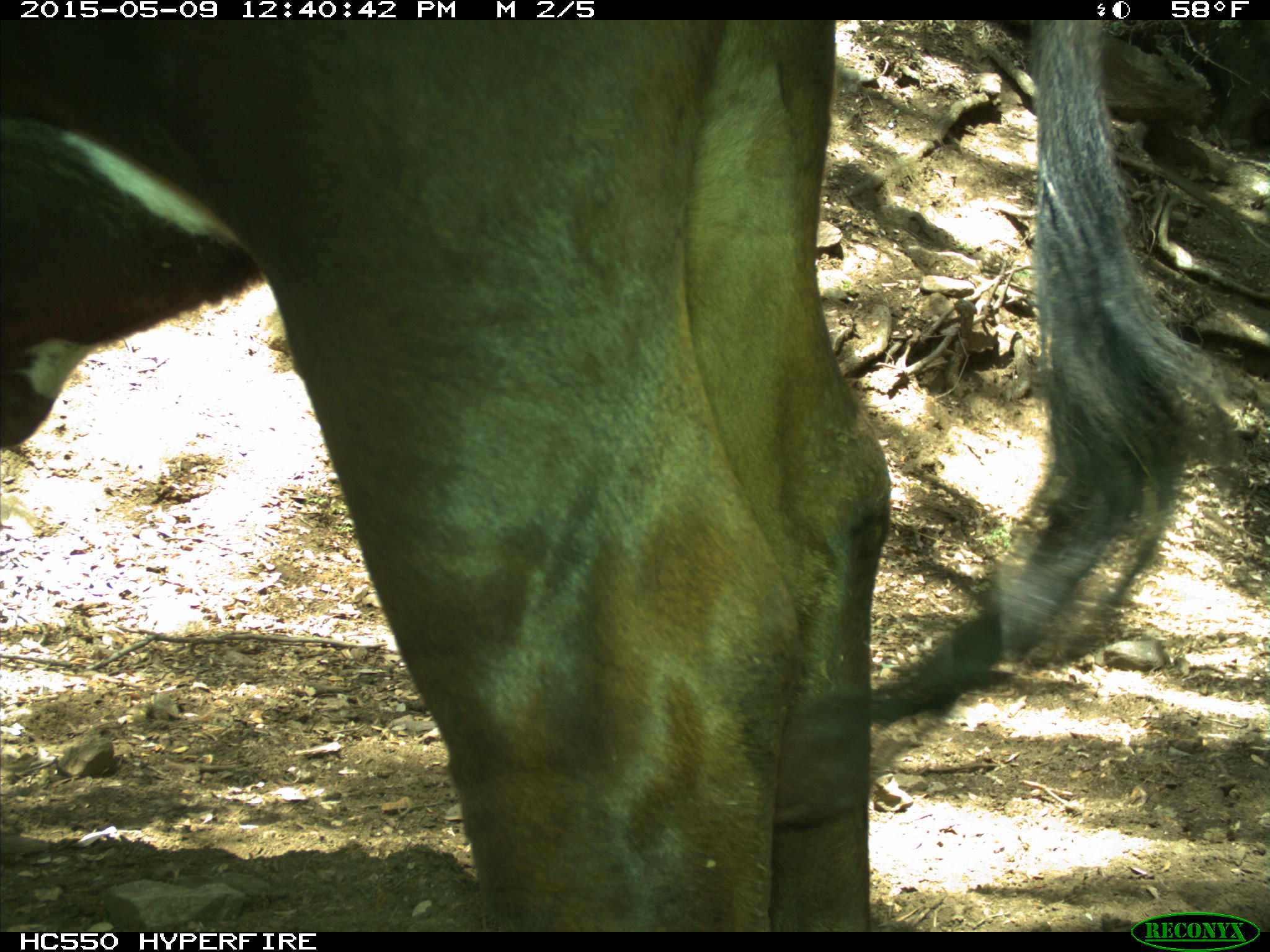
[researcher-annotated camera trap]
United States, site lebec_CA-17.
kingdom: Animalia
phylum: Chordata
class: Mammalia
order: Artiodactyla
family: Bovidae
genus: Bos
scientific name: Bos taurus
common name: domestic cow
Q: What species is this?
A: Bos taurus (domestic cow).